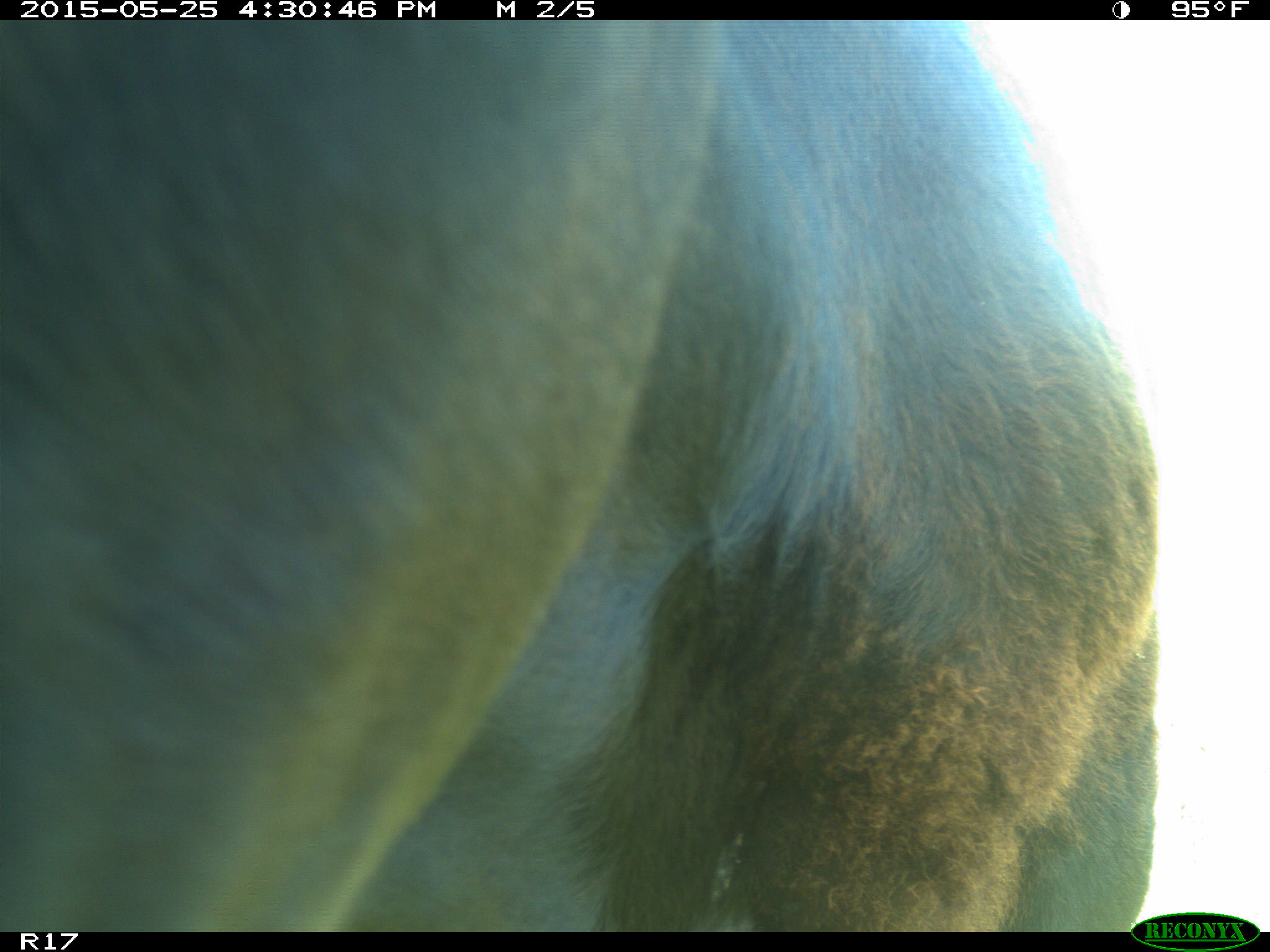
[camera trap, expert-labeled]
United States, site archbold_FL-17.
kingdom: Animalia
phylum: Chordata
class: Mammalia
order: Artiodactyla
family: Bovidae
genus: Bos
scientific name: Bos taurus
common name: domestic cow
Bos taurus (domestic cow).